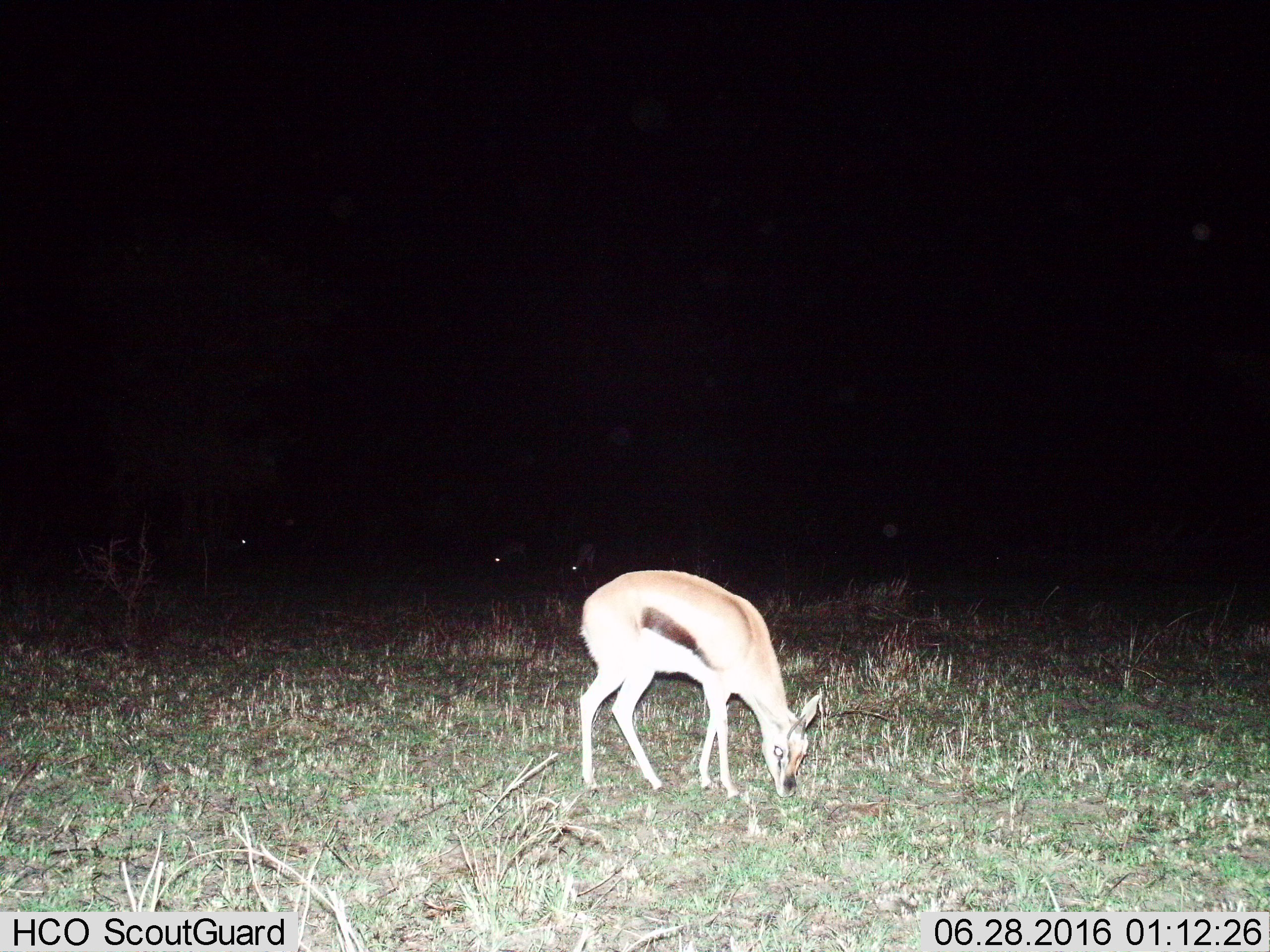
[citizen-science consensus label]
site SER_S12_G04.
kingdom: Animalia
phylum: Chordata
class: Mammalia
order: Artiodactyla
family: Bovidae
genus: Eudorcas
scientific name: Eudorcas thomsonii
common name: thomson's gazelle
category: gazellethomsons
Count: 4.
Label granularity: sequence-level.